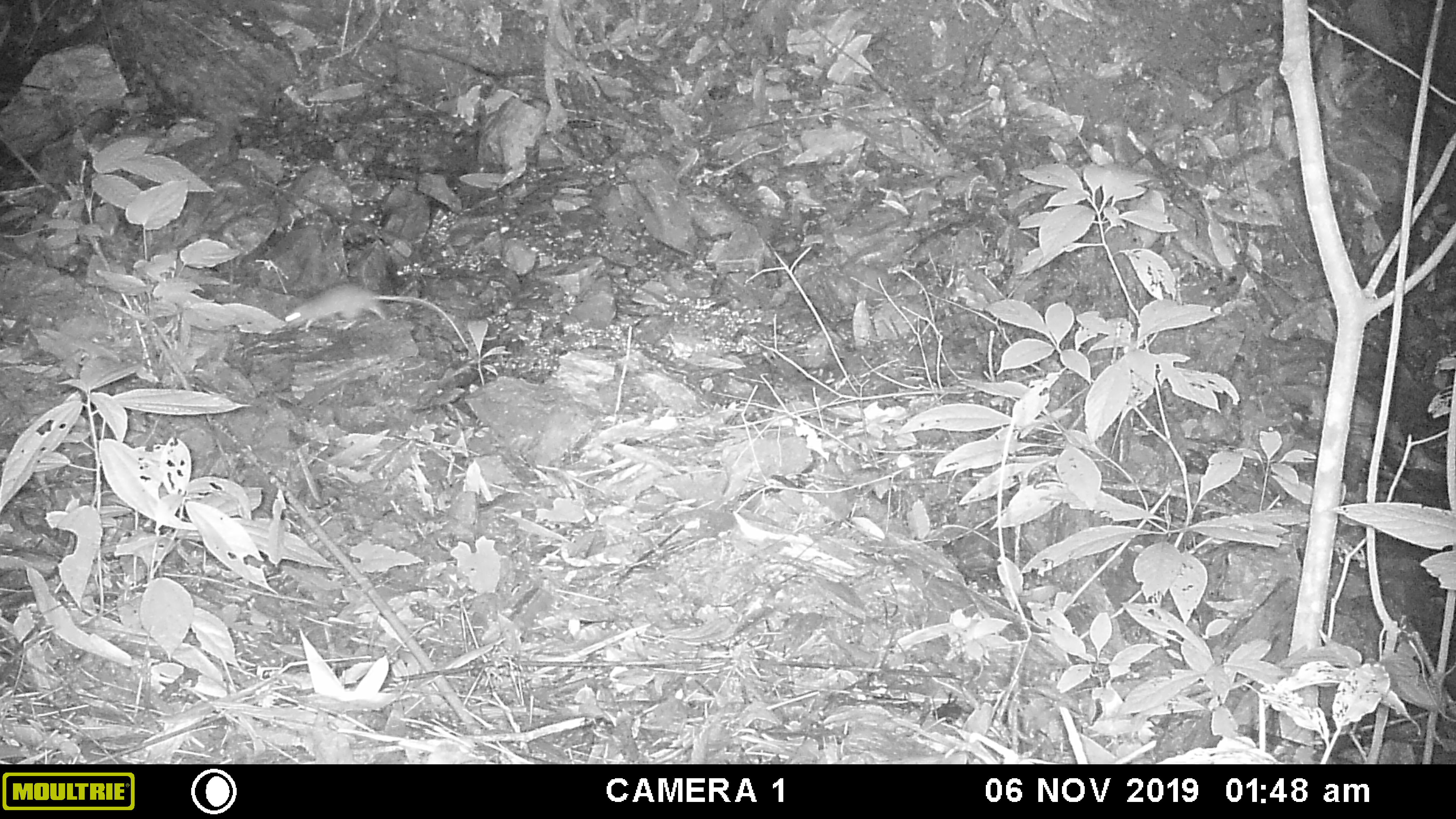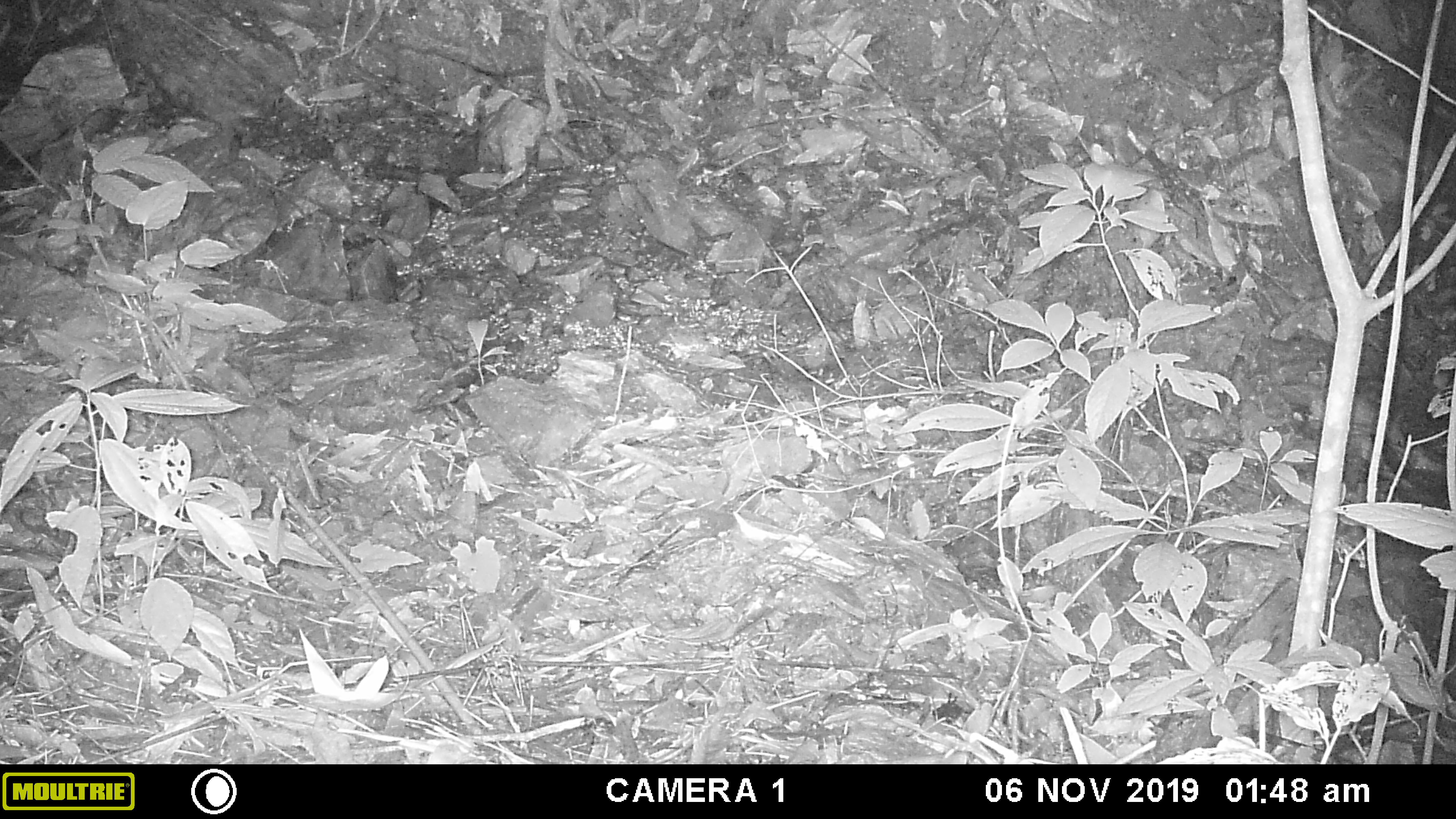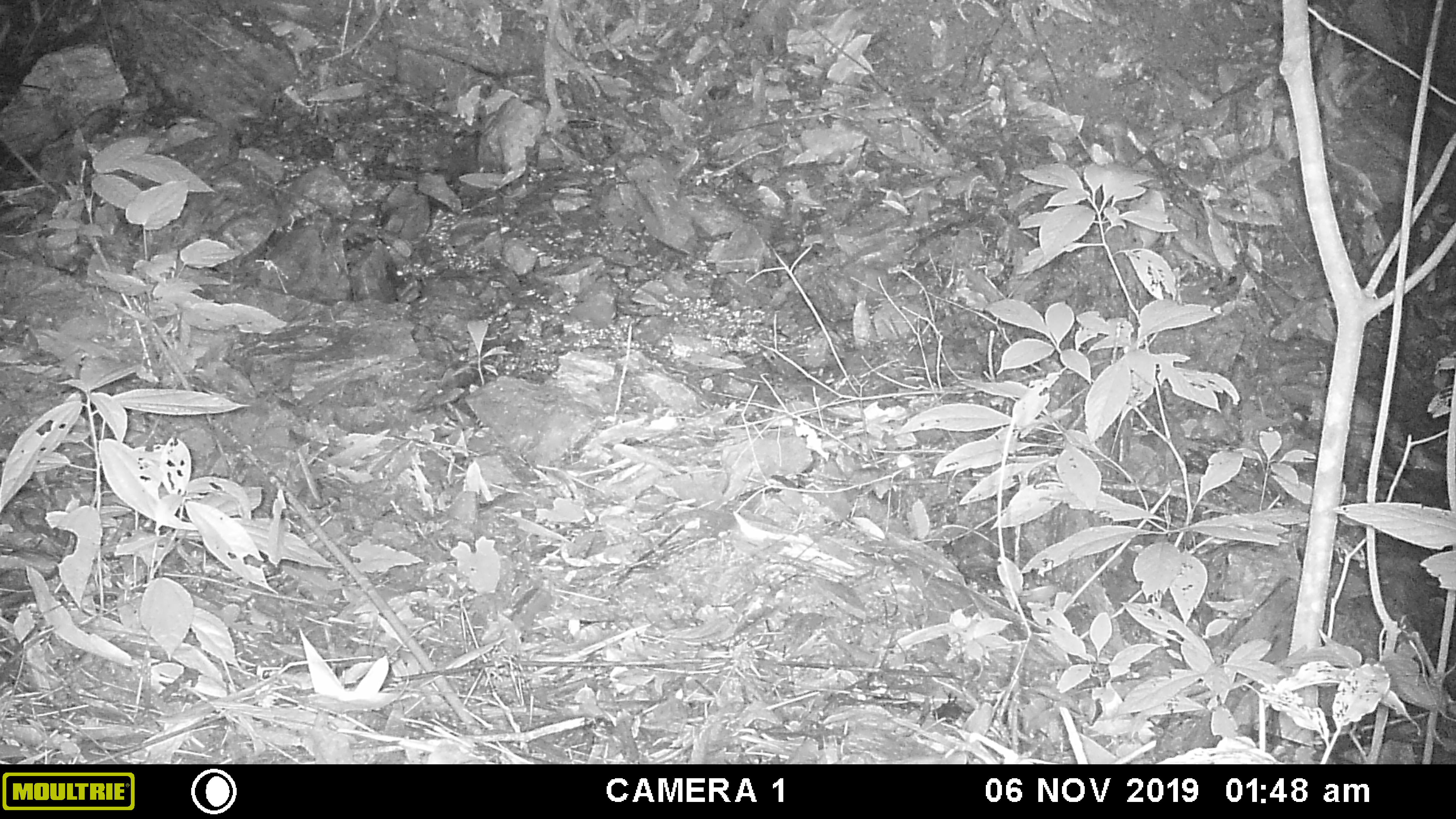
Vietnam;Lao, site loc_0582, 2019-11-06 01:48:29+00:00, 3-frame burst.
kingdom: Animalia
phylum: Chordata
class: Mammalia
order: Rodentia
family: Muridae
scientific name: Muridae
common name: old-world mice and rats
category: unidentified murid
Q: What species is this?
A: Unidentified murid (old-world mice and rats) (Muridae).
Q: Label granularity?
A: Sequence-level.